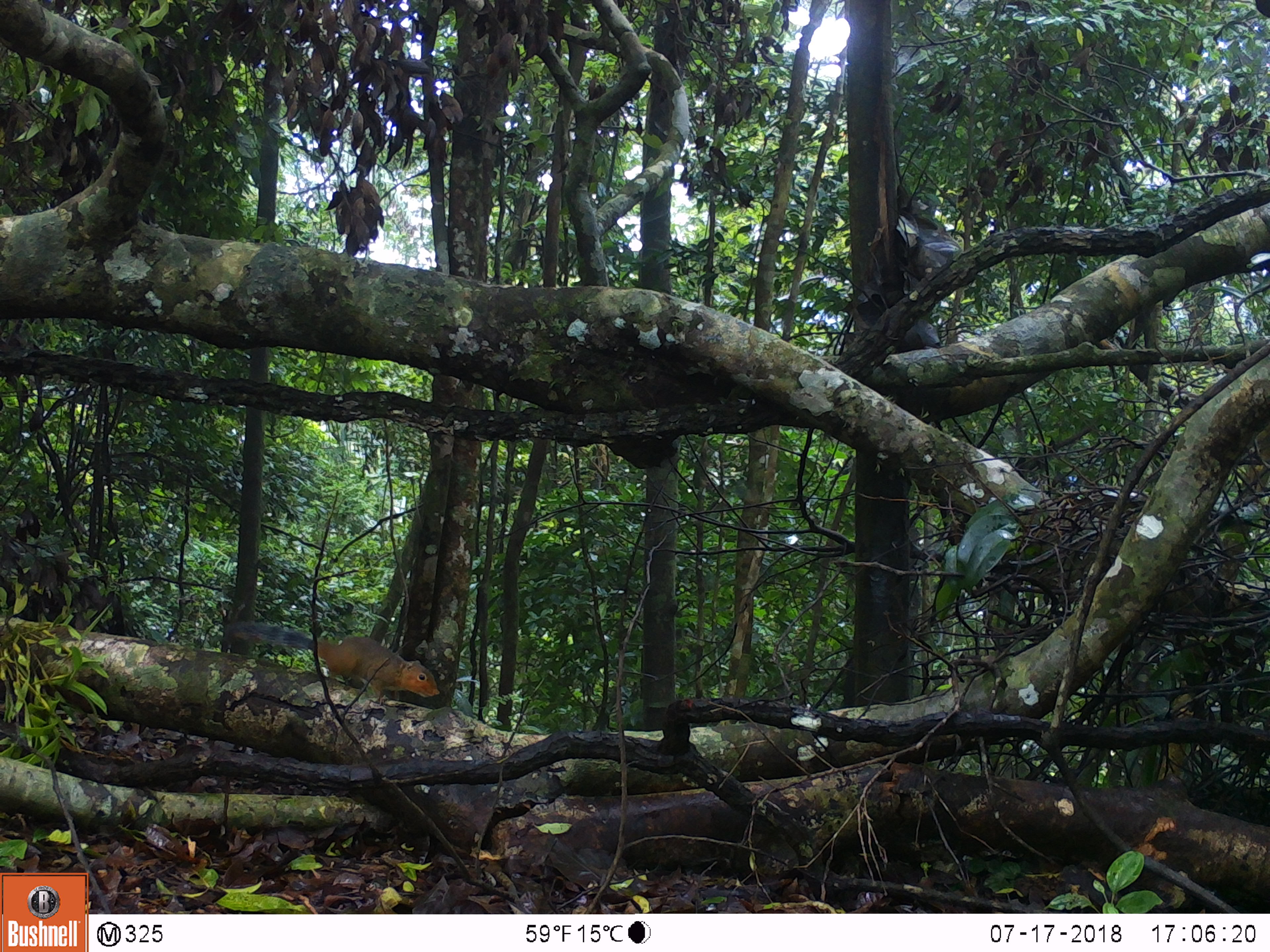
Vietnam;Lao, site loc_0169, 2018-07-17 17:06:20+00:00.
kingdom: Animalia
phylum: Chordata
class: Mammalia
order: Rodentia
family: Sciuridae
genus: Dremomys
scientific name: Dremomys rufigenis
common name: red-cheeked squirrel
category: red cheeked squirrel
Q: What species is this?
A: Red cheeked squirrel (red-cheeked squirrel) (Dremomys rufigenis).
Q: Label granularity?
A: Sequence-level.